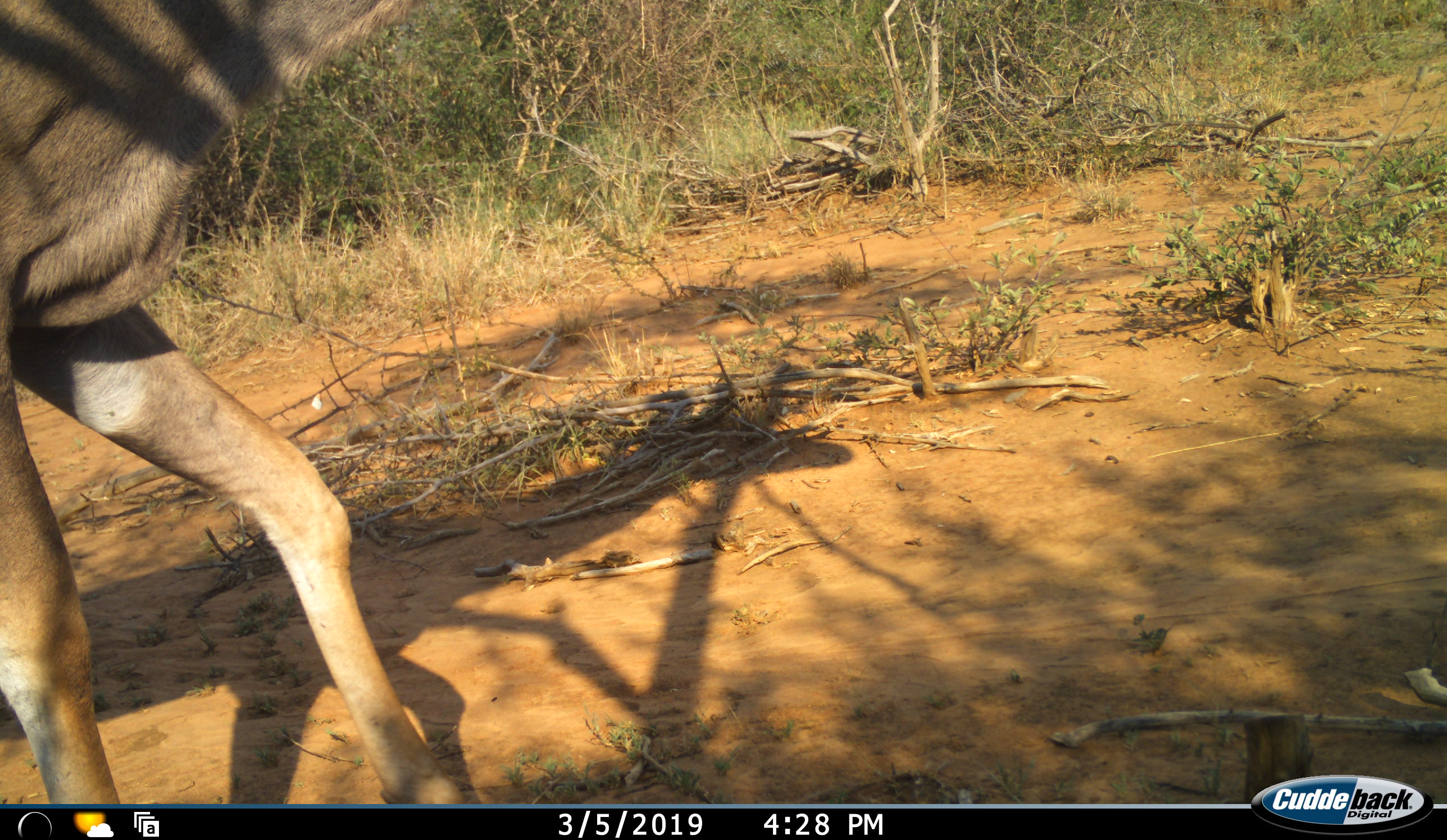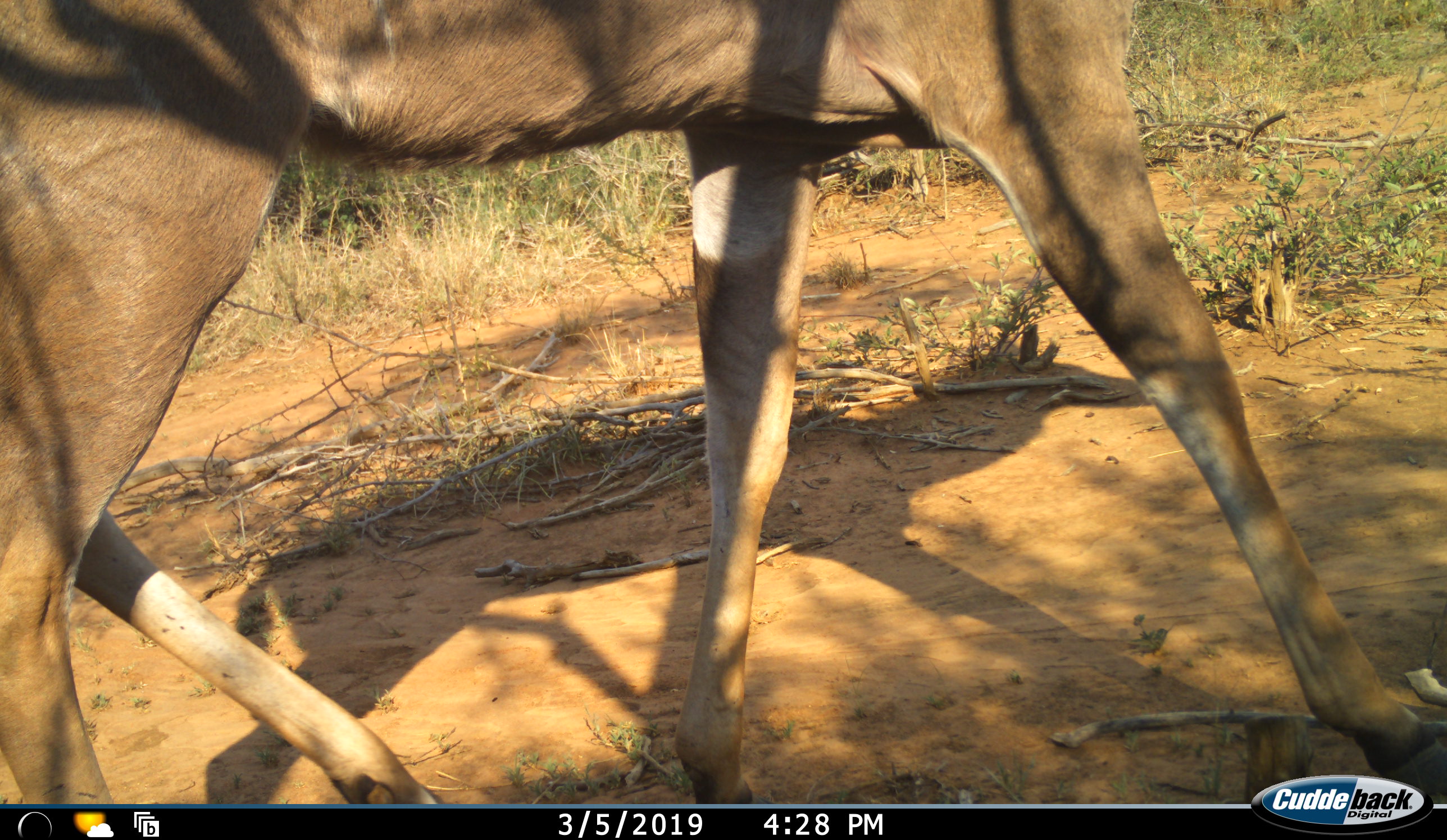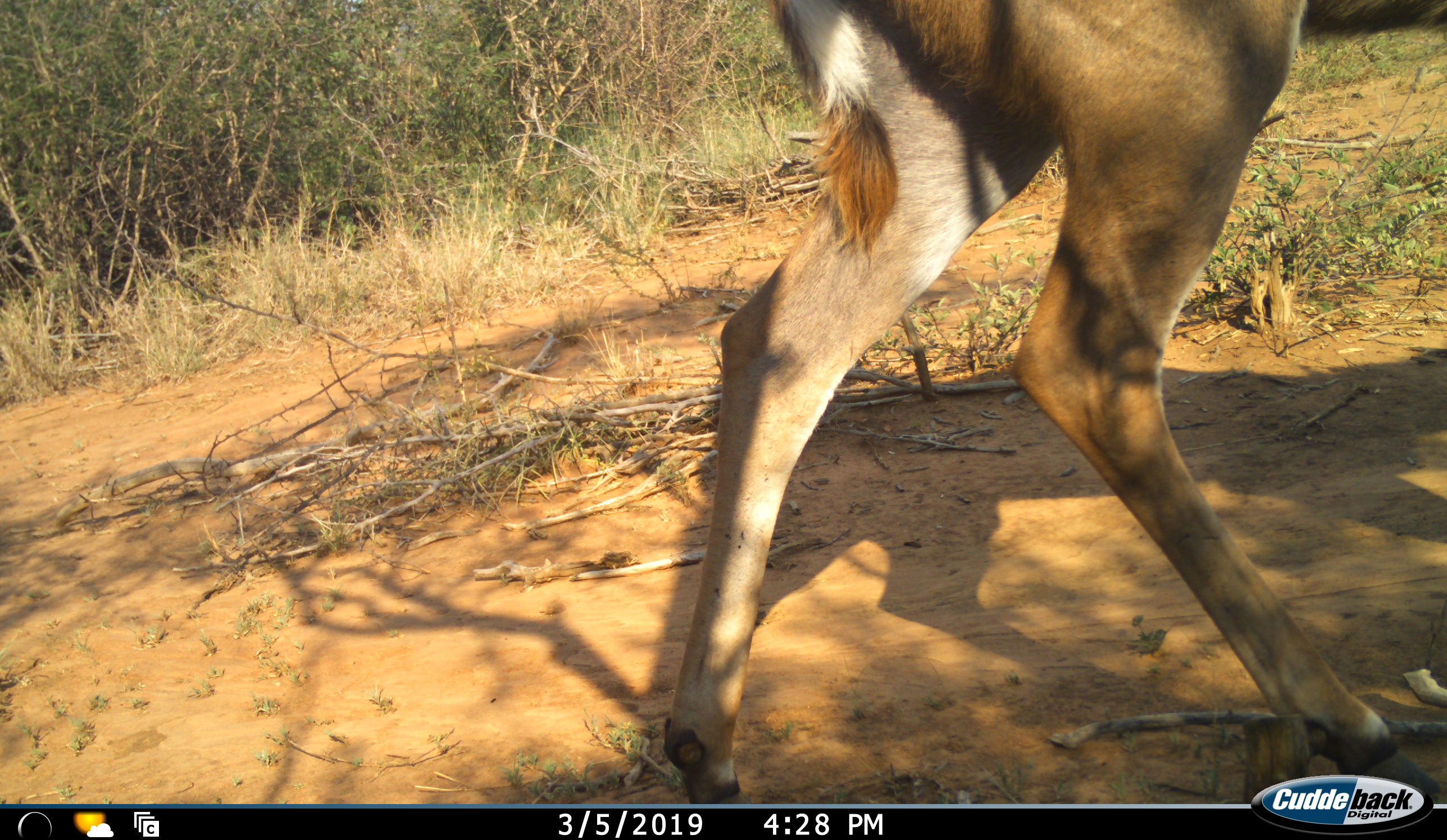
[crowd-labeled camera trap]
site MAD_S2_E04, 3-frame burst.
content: unidentified animal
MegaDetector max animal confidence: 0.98